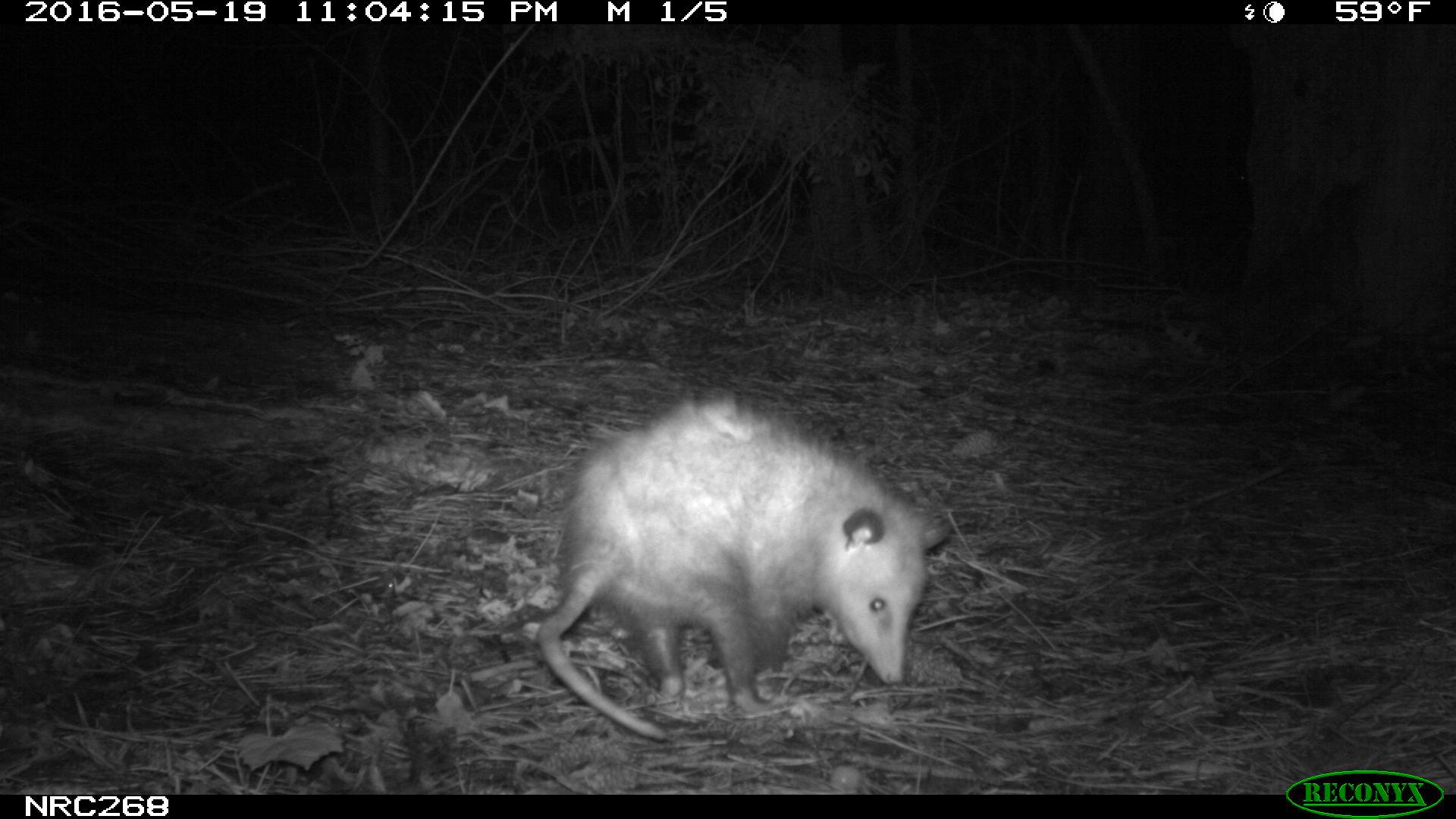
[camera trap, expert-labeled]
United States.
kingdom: Animalia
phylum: Chordata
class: Mammalia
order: Didelphimorphia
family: Didelphidae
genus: Didelphis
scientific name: Didelphis virginiana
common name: virginia opossum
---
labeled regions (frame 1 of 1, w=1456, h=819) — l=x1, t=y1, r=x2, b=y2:
Virginia Opossum: l=521, t=387, r=964, b=735